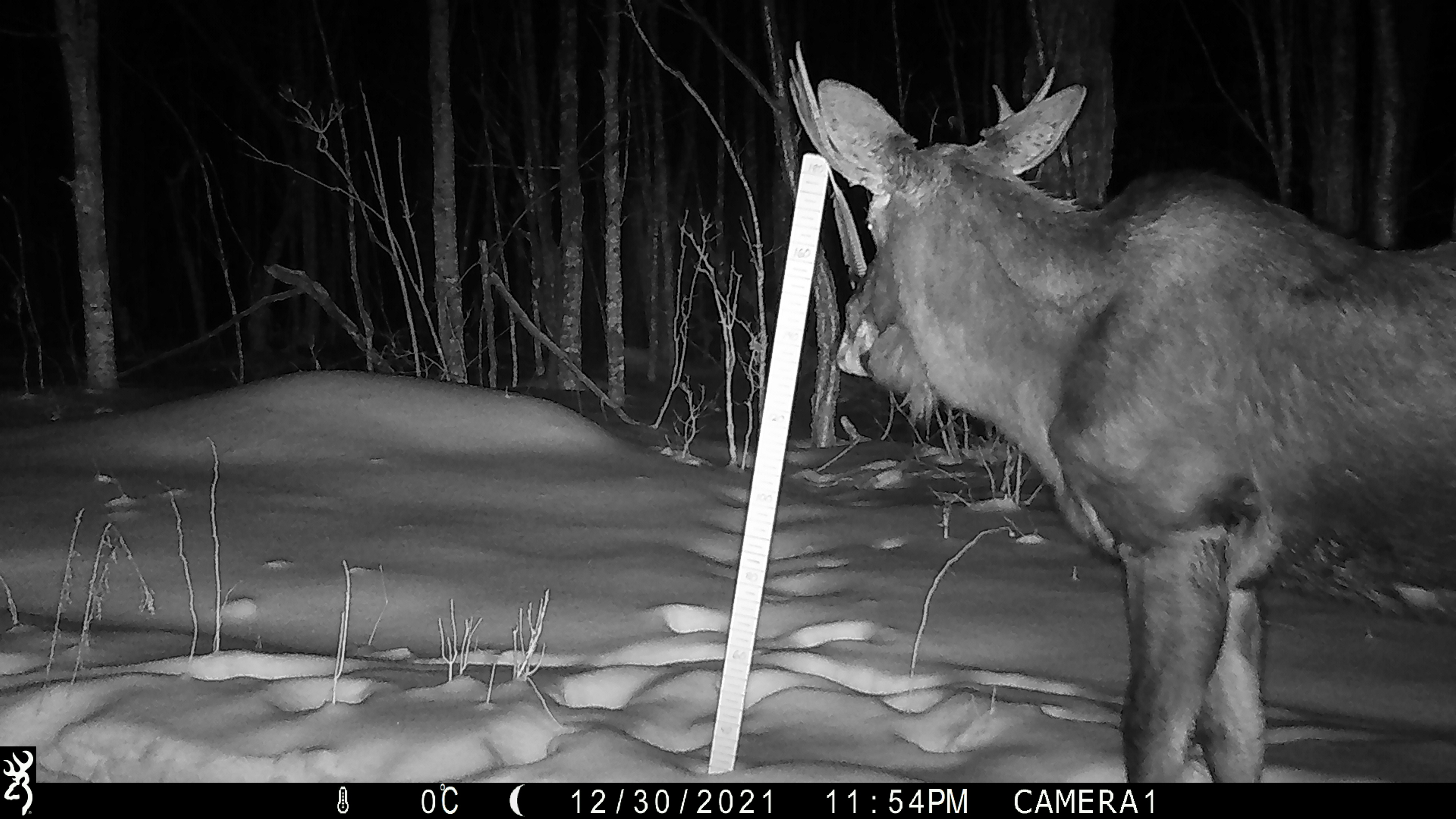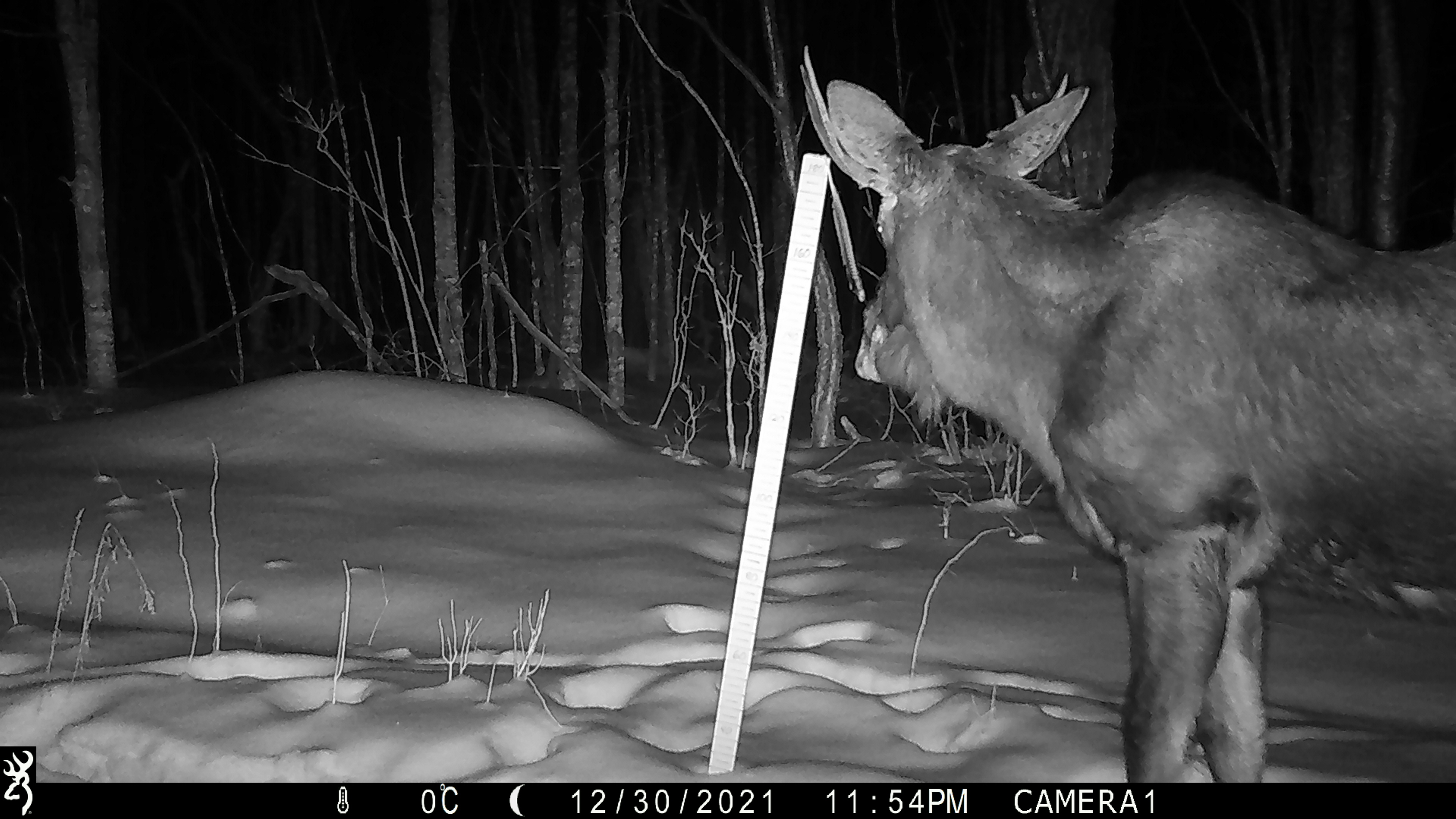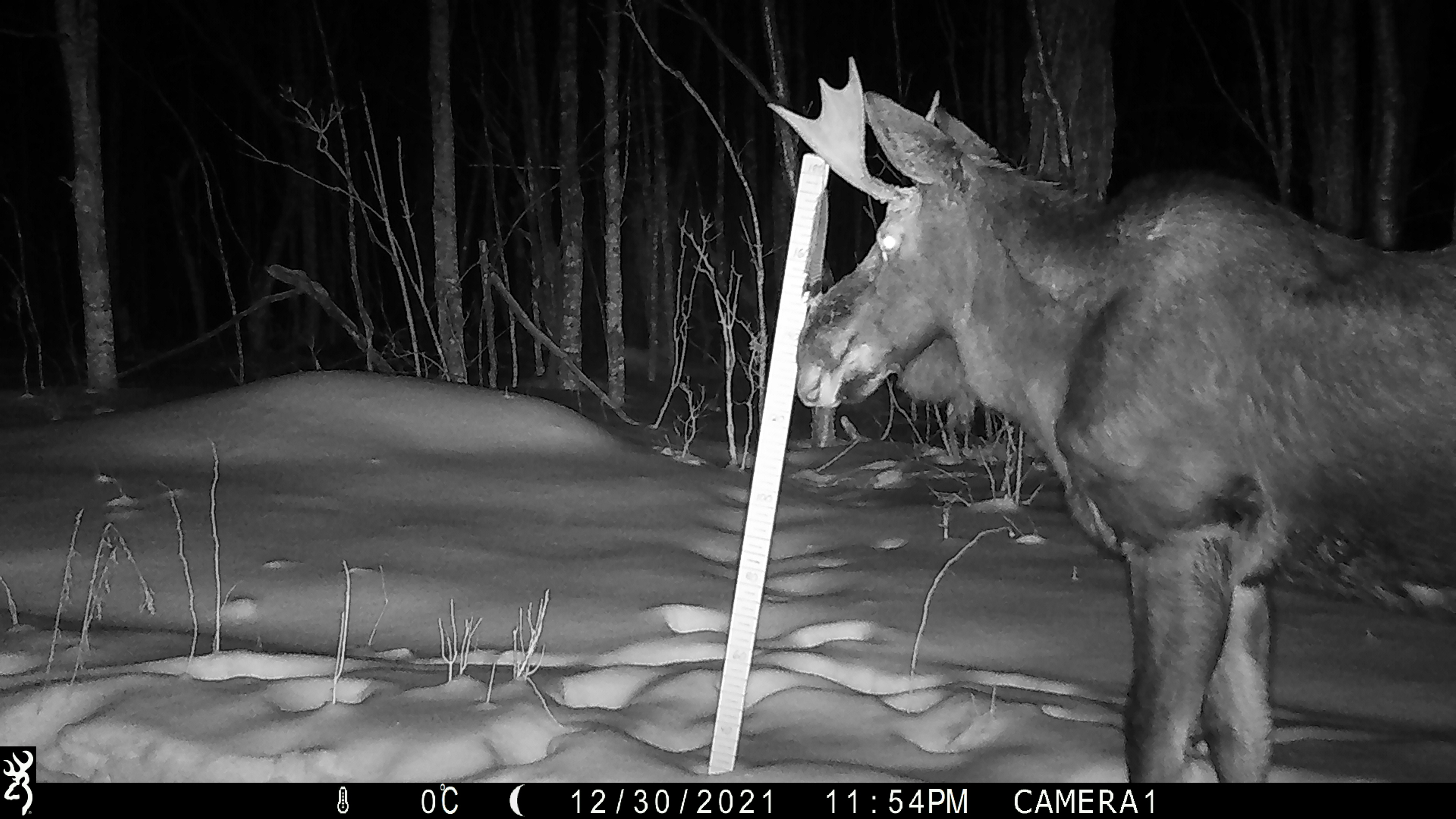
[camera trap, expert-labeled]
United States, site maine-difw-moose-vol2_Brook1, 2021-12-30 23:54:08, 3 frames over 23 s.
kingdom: Animalia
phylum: Chordata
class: Mammalia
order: Artiodactyla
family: Cervidae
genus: Alces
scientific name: Alces alces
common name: moose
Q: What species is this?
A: Moose (Alces alces).